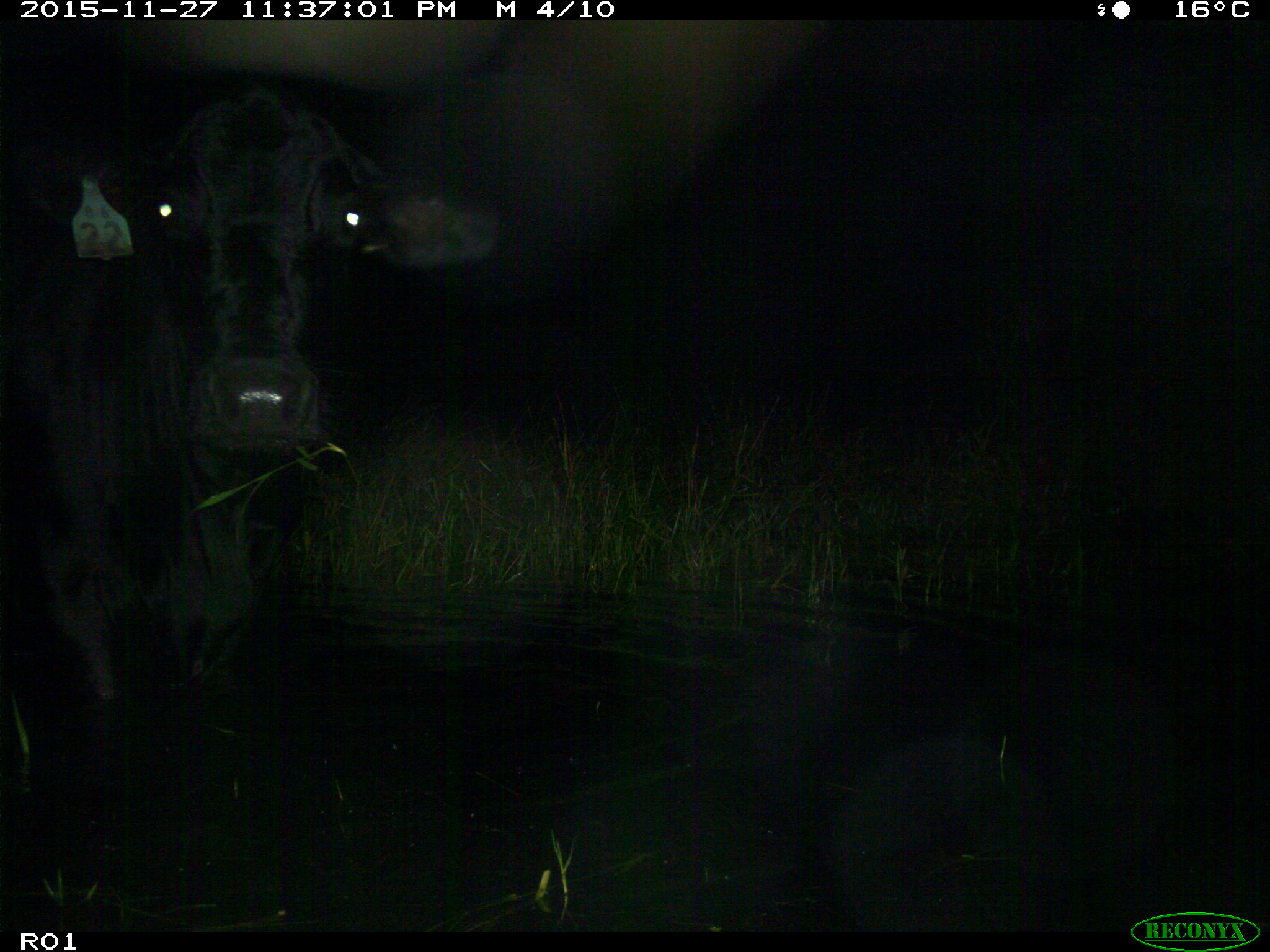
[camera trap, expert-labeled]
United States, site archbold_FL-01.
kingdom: Animalia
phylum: Chordata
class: Mammalia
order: Artiodactyla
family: Bovidae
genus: Bos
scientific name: Bos taurus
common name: domestic cow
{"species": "Bos taurus (domestic cow)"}